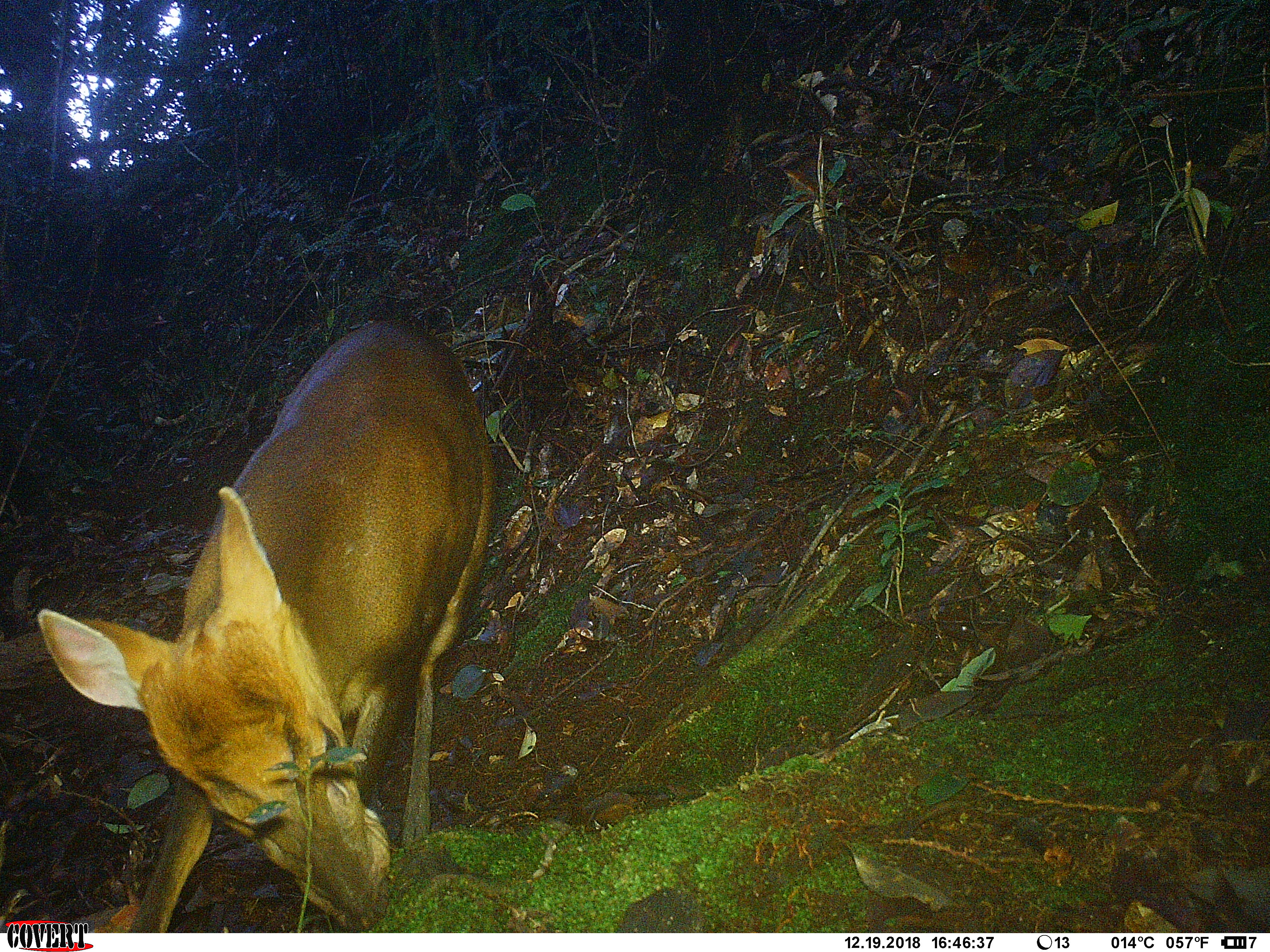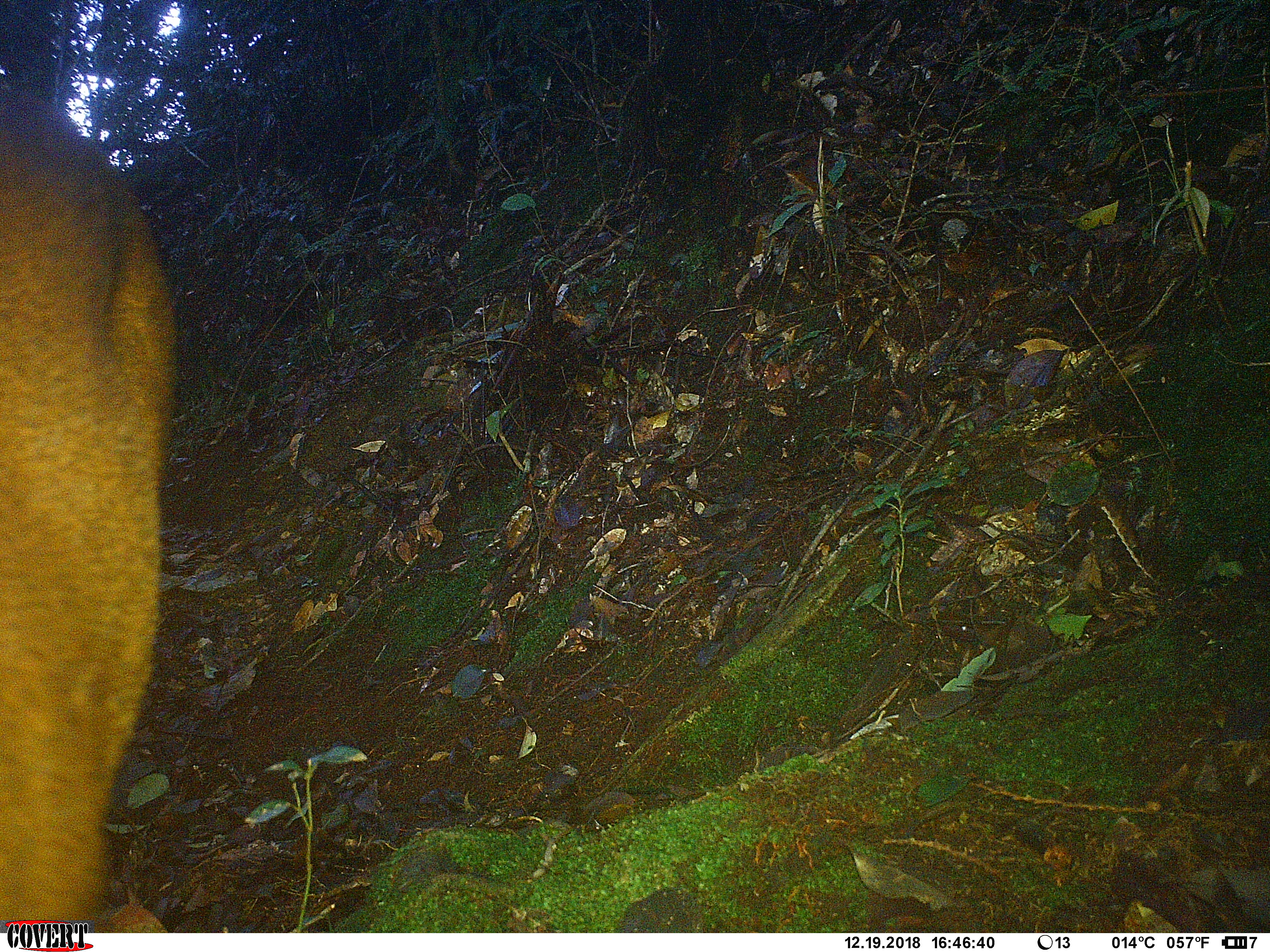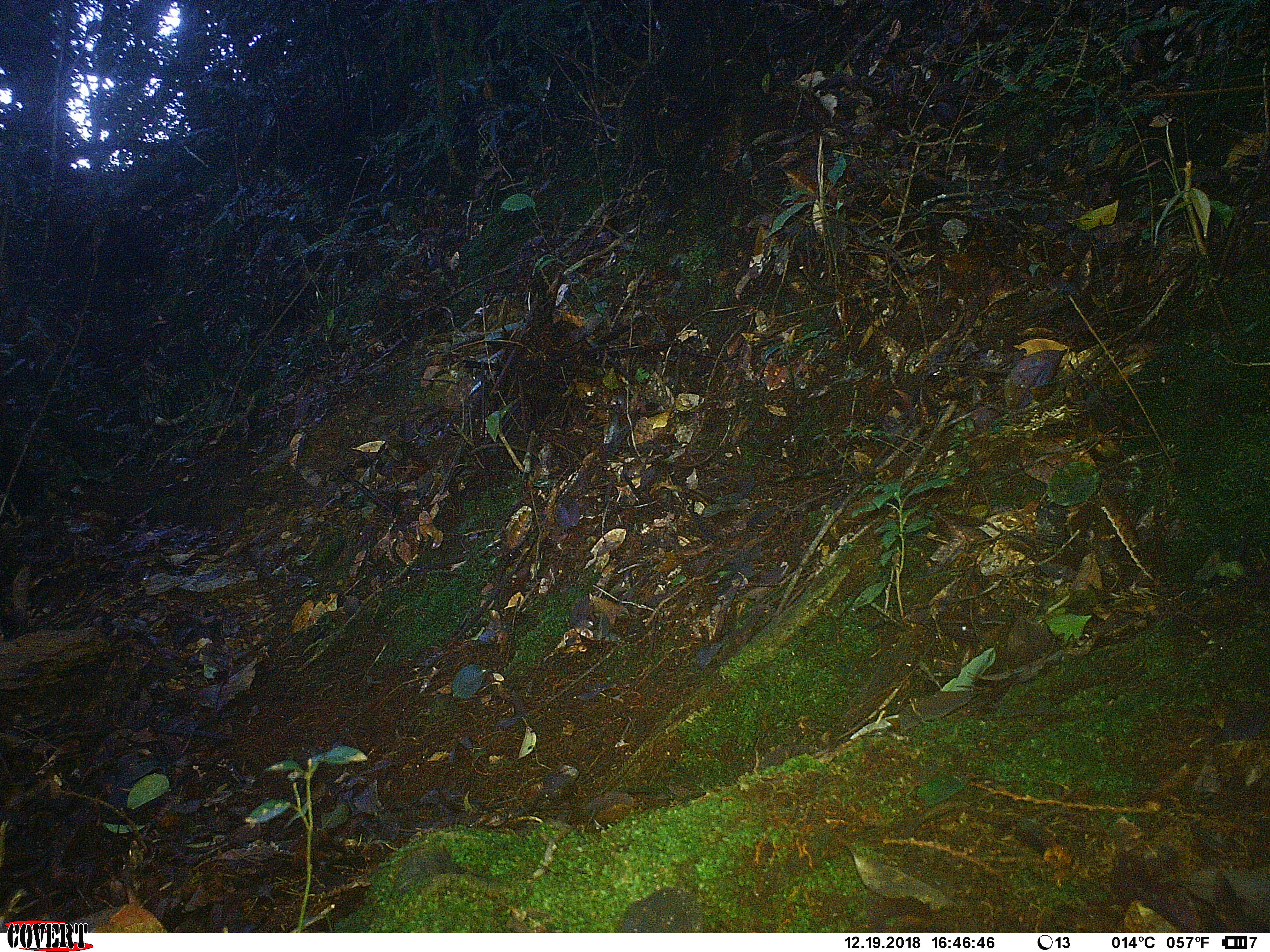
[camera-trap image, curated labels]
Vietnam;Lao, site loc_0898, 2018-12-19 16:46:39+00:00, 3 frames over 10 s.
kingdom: Animalia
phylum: Chordata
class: Mammalia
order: Artiodactyla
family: Cervidae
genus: Muntiacus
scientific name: Muntiacus rooseveltorum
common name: roosevelt's muntjac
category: roosevelts muntjac group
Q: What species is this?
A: Roosevelts muntjac group (roosevelt's muntjac) (Muntiacus rooseveltorum).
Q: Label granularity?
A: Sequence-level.